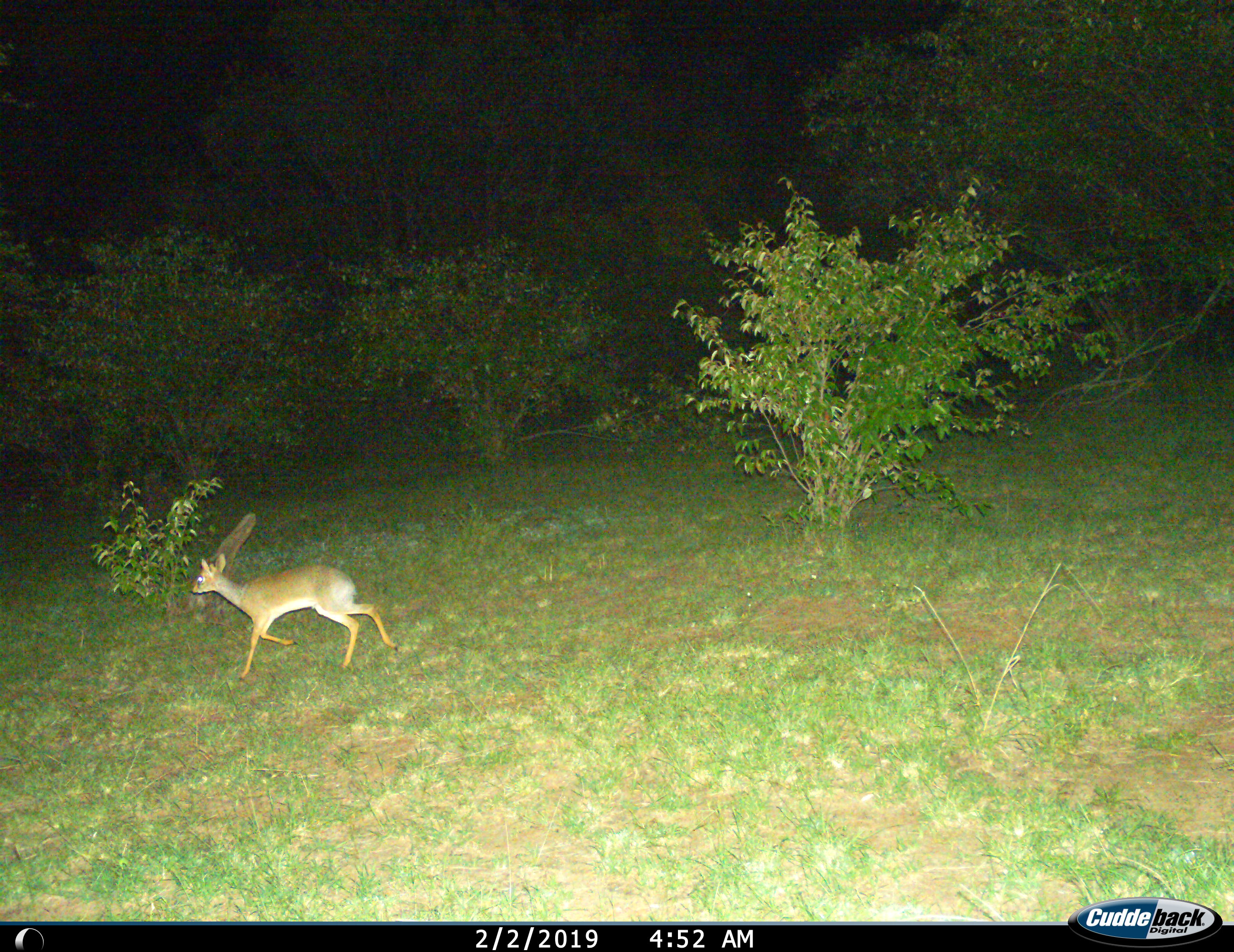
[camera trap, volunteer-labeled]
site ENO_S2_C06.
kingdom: Animalia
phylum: Chordata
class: Mammalia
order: Artiodactyla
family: Bovidae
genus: Madoqua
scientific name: Madoqua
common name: dik-dik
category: dikdik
Dikdik (dik-dik) (Madoqua), count 1. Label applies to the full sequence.